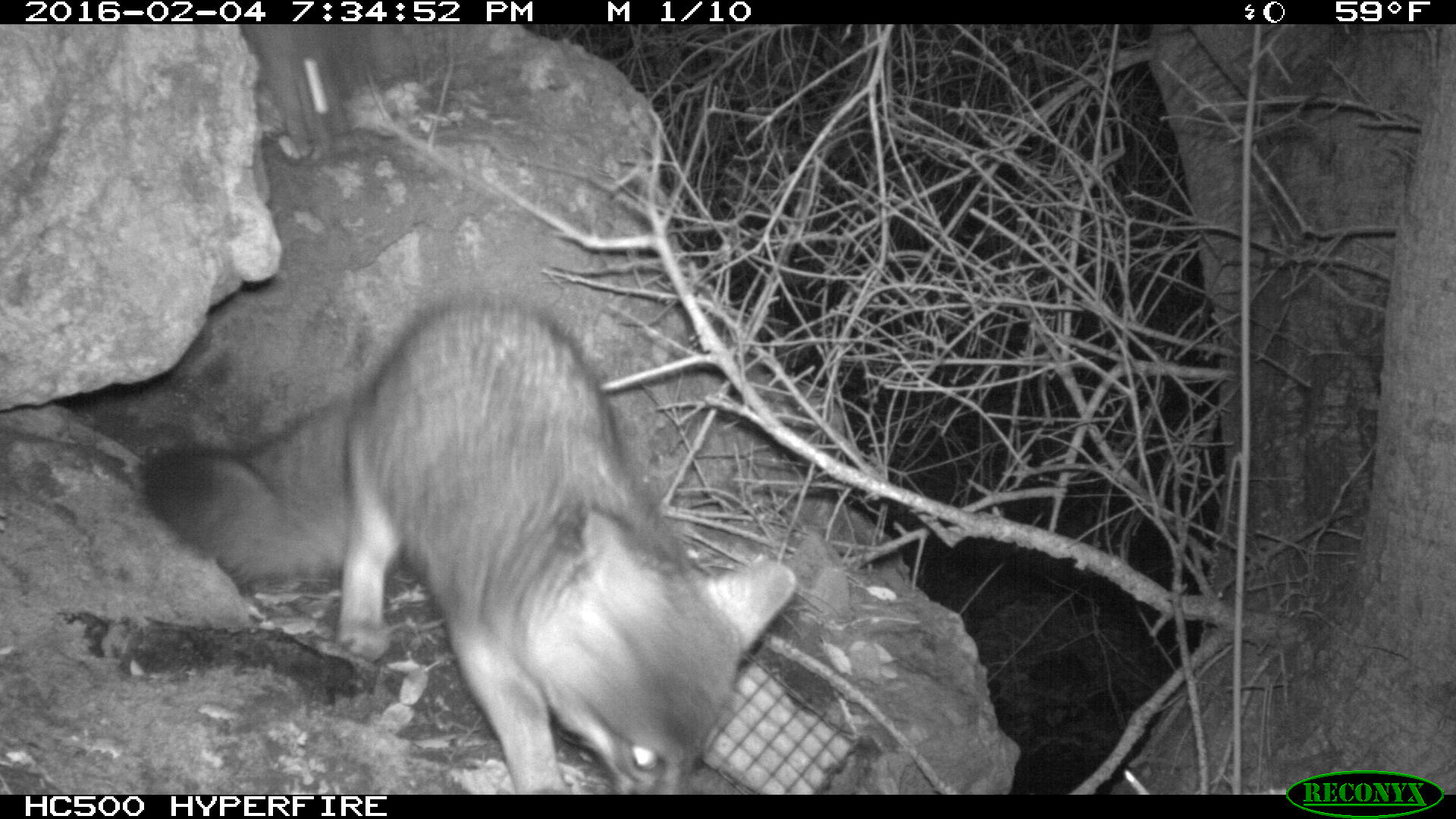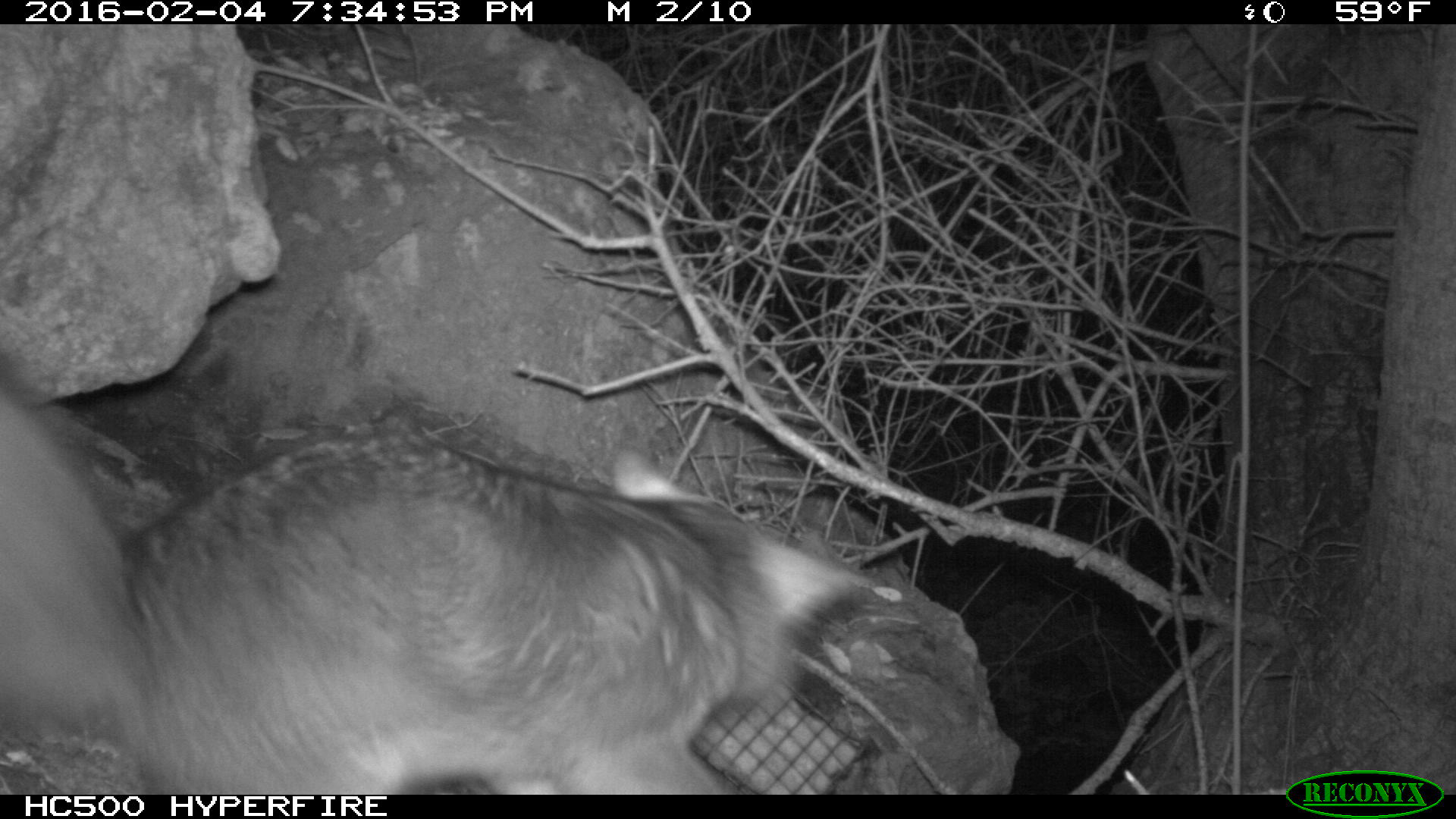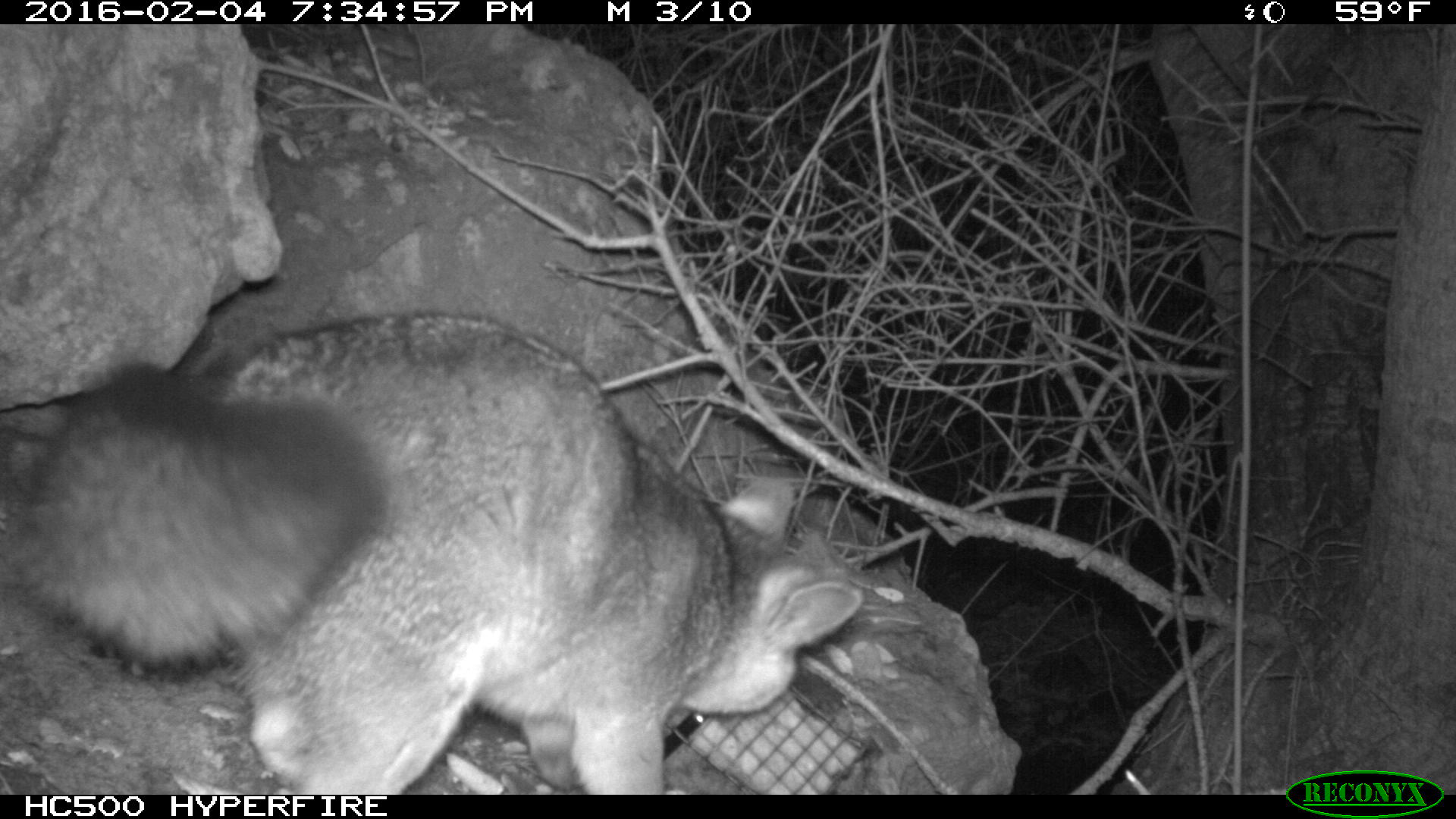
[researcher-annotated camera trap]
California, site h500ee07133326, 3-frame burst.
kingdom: Animalia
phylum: Chordata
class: Mammalia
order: Carnivora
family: Canidae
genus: Urocyon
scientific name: Urocyon littoralis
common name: island fox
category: fox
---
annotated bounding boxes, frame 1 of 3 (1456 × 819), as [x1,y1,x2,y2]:
fox: [138,290,793,792]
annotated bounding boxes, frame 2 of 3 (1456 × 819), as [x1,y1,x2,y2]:
fox: [0,355,861,794]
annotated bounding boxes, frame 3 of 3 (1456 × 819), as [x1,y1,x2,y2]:
fox: [0,308,866,795]